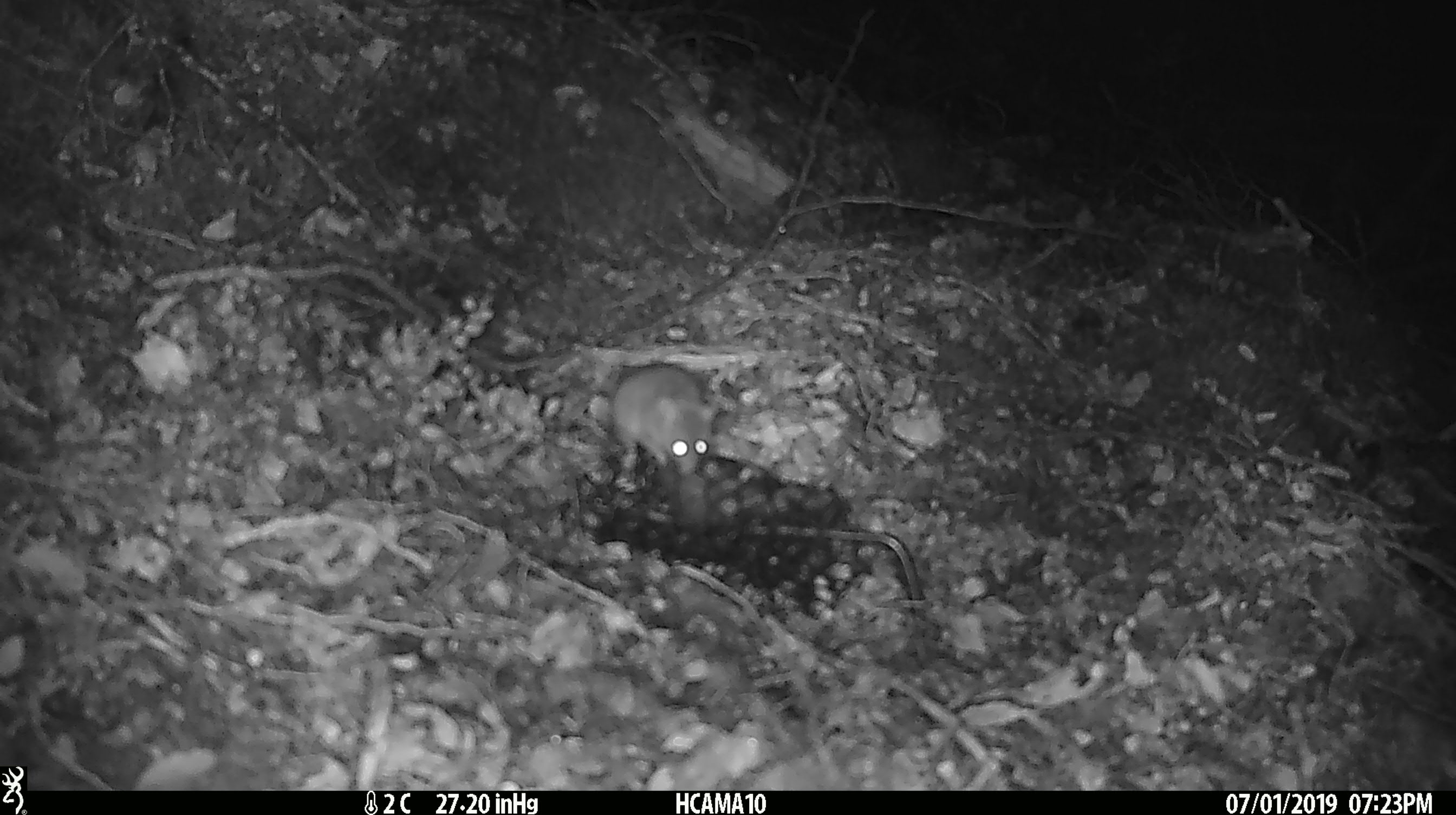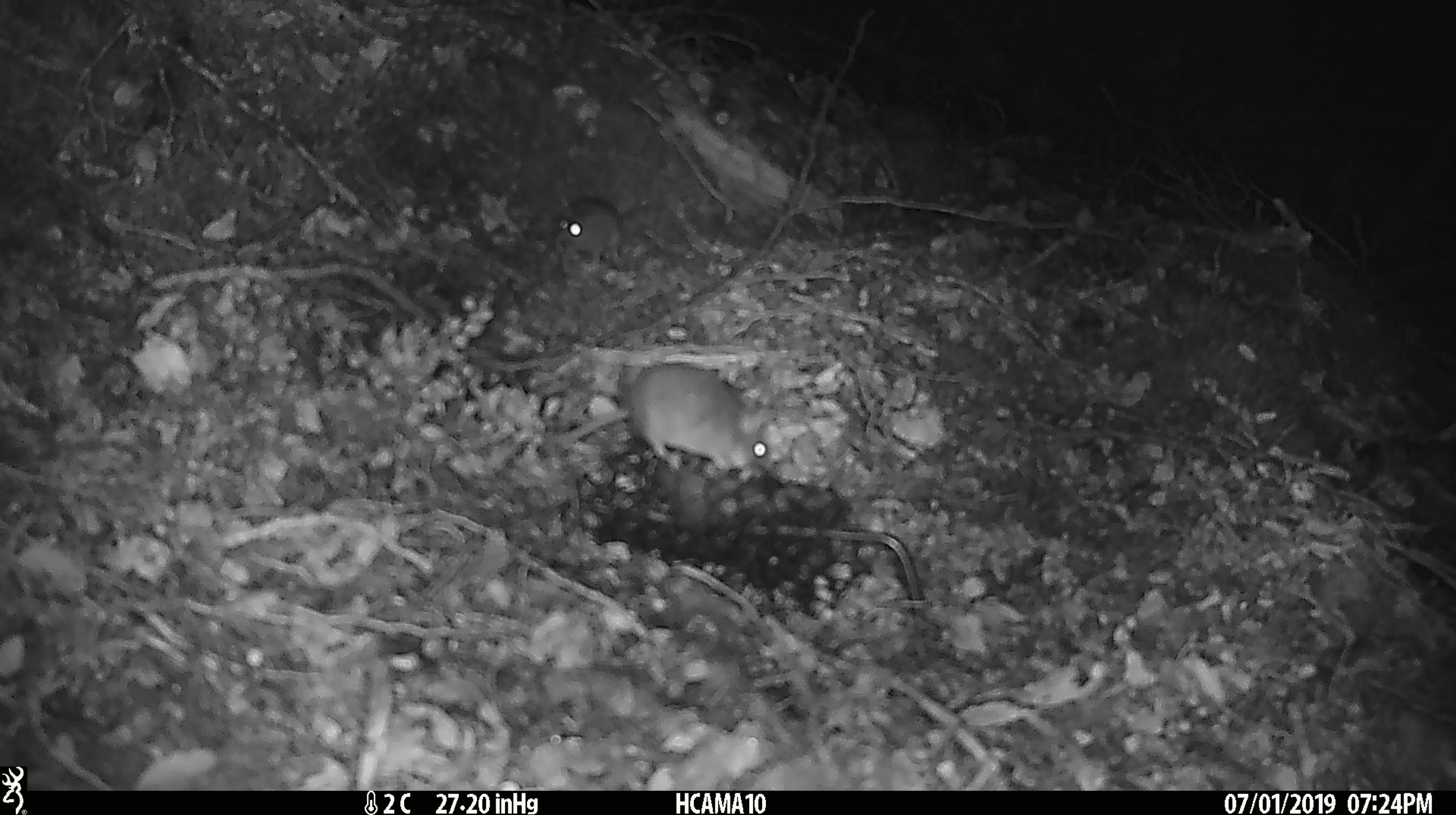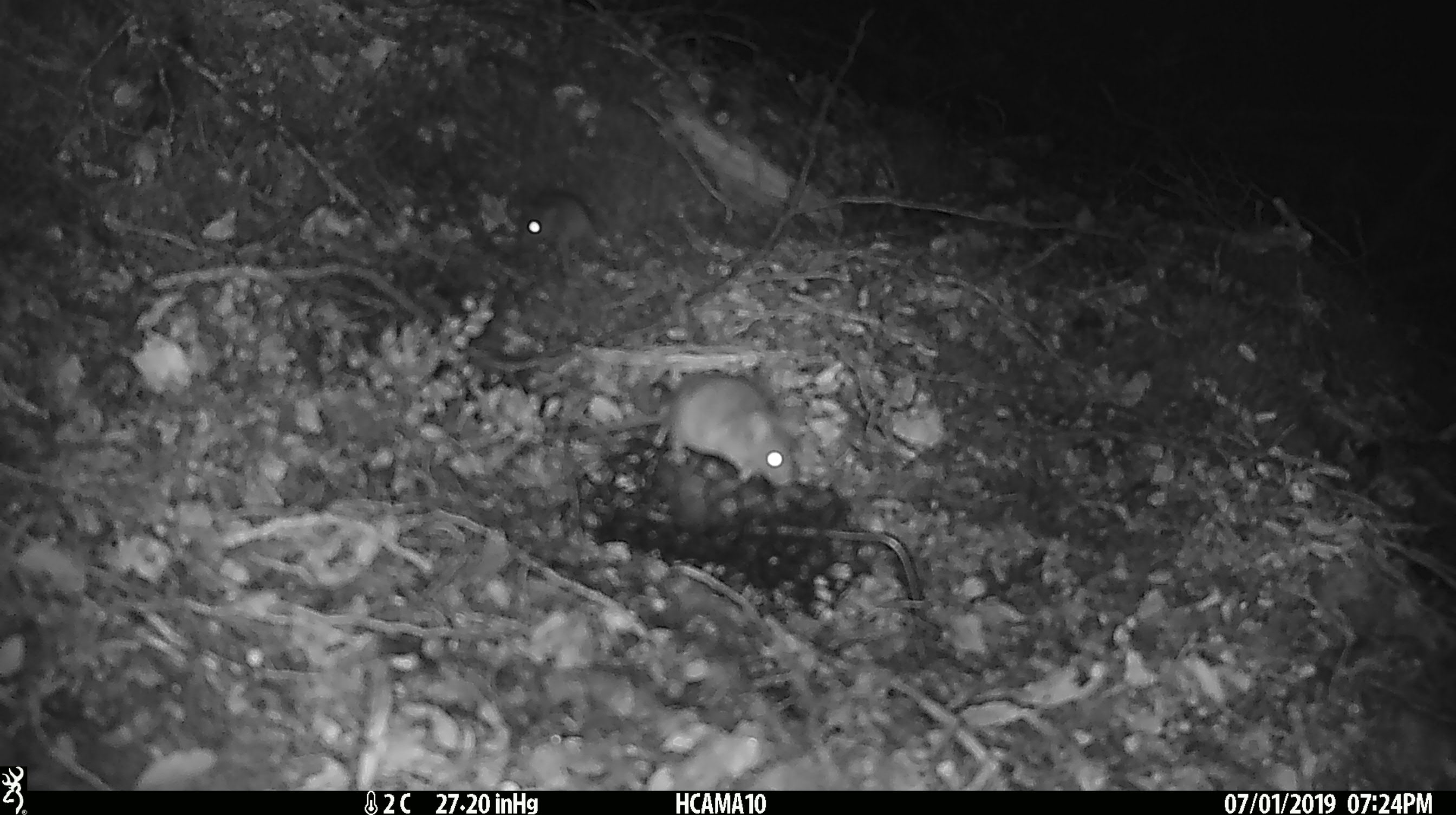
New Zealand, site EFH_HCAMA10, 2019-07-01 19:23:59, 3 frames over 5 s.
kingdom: Animalia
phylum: Chordata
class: Mammalia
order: Rodentia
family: Muridae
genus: Mus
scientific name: Mus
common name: mouse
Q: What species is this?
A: Mouse (Mus).